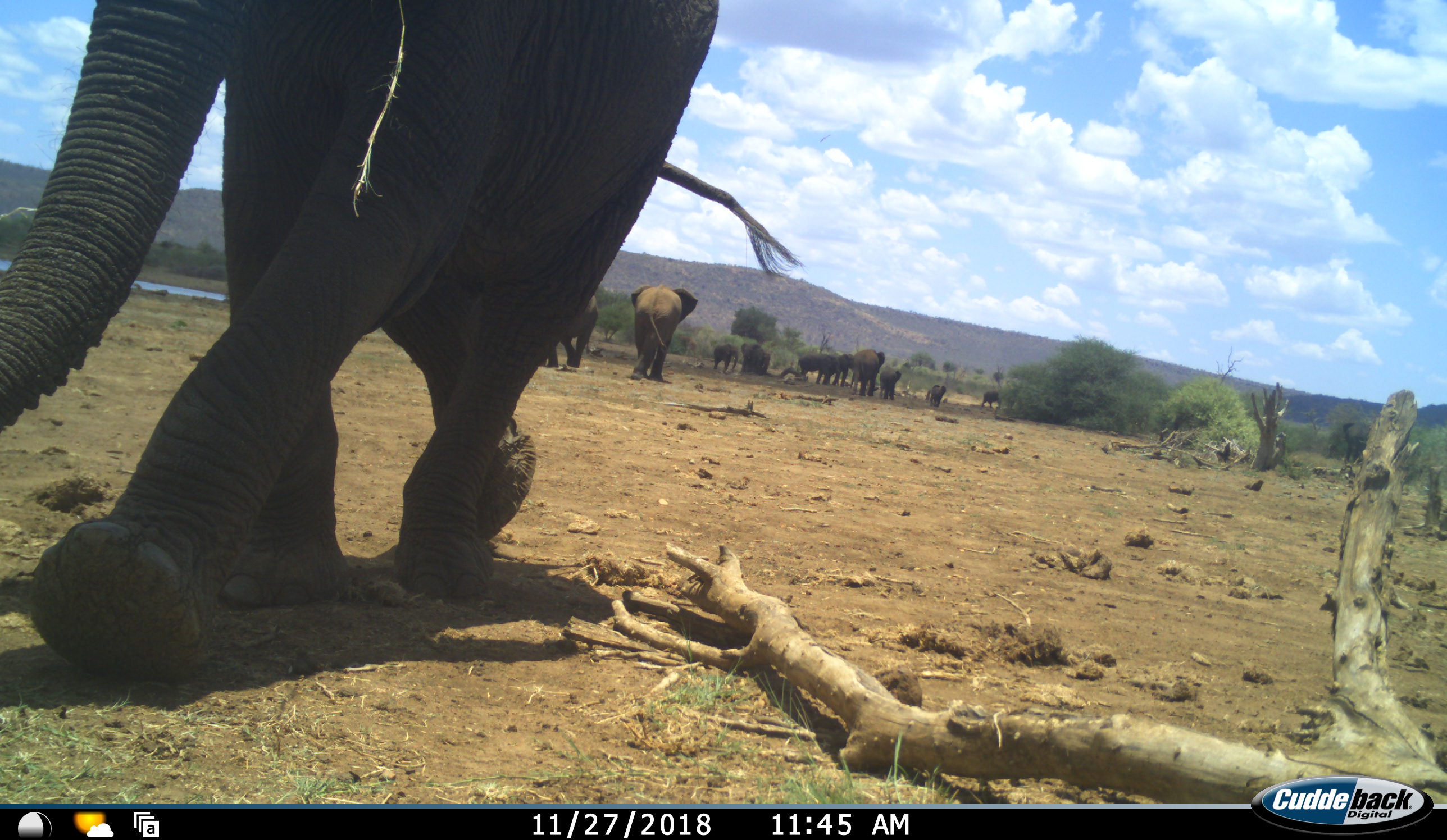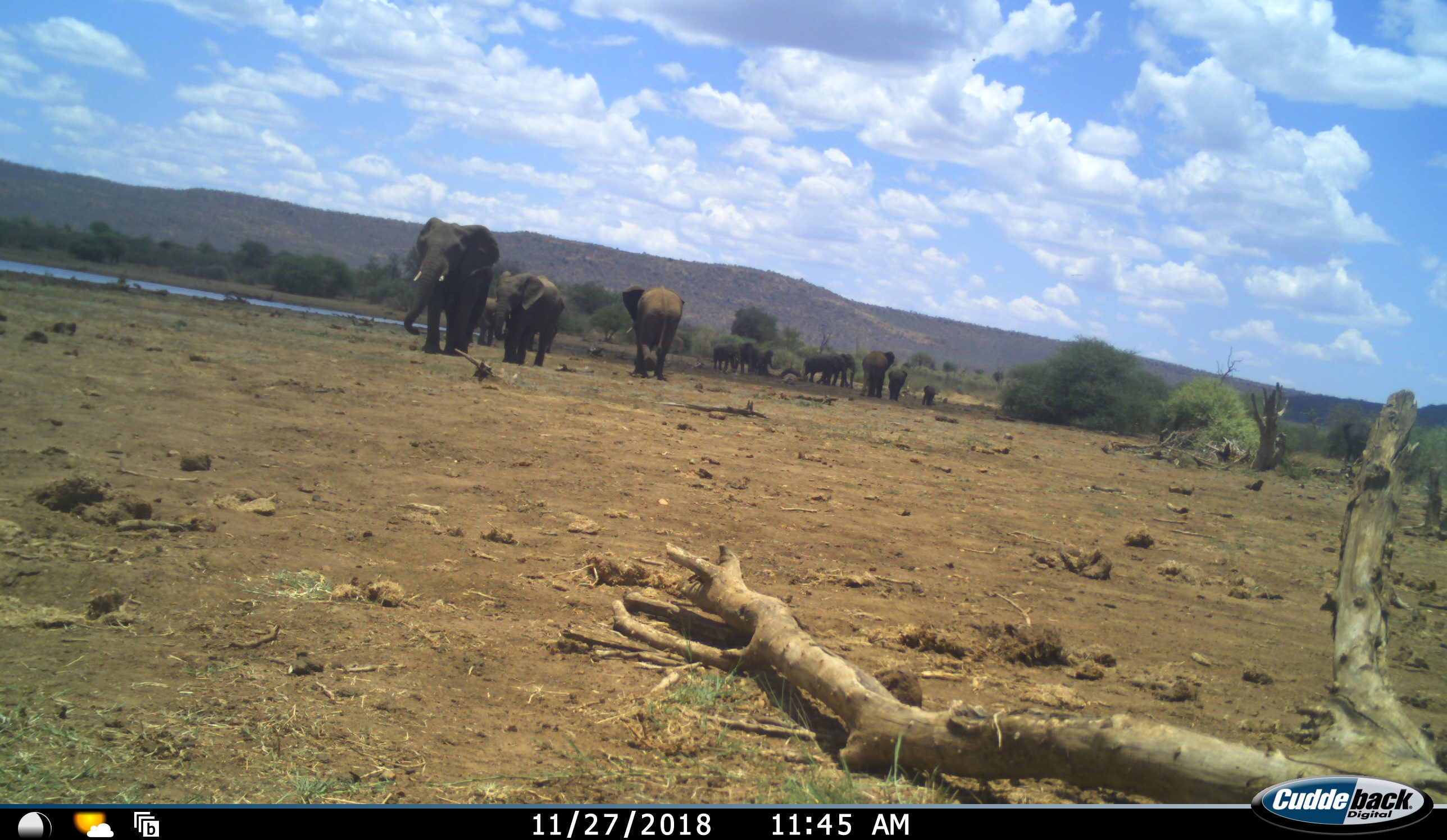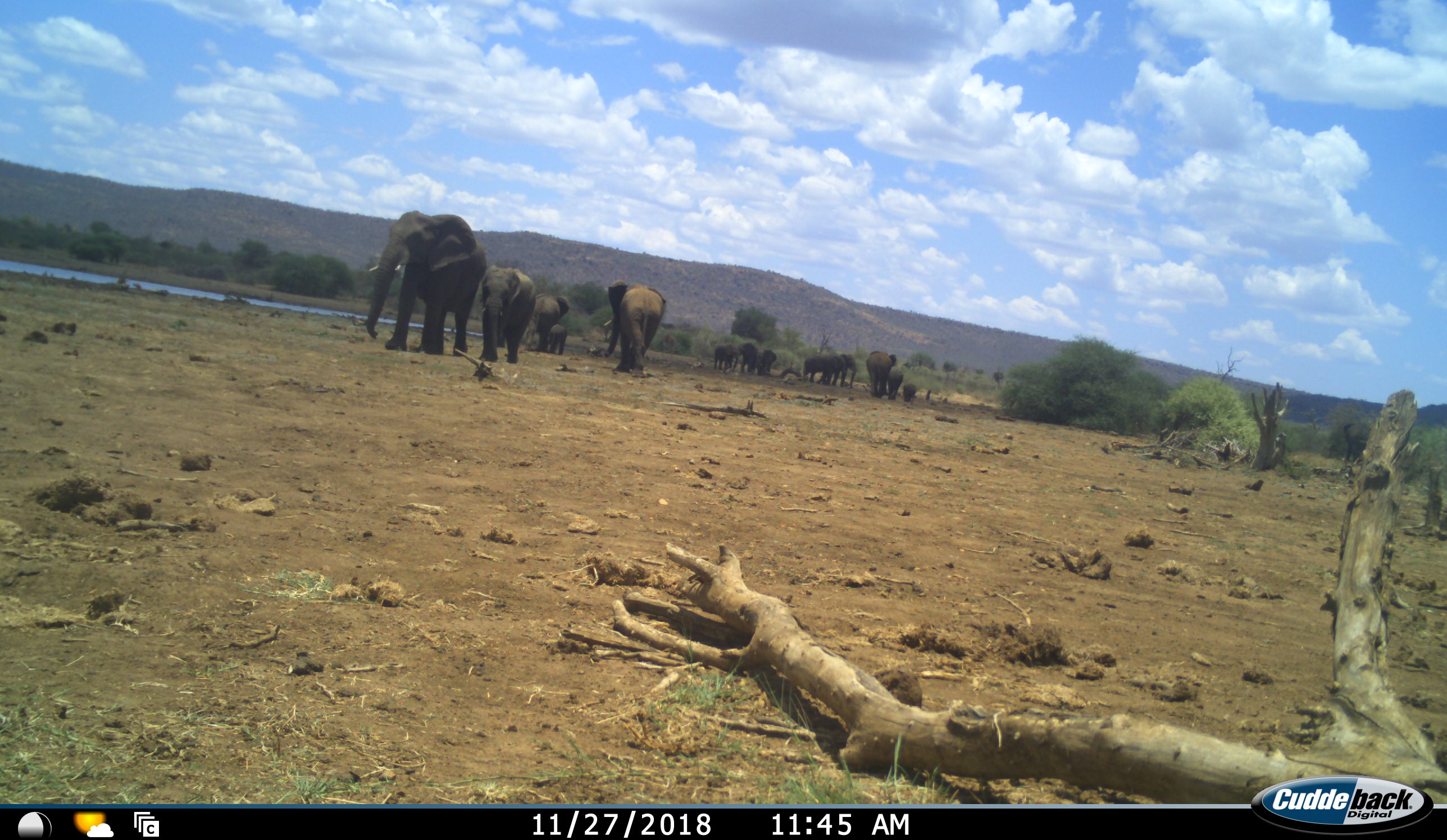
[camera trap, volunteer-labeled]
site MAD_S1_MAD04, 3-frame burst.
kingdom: Animalia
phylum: Chordata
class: Mammalia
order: Proboscidea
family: Elephantidae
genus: Loxodonta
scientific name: Loxodonta africana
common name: african bush elephant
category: elephant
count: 11-50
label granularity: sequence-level